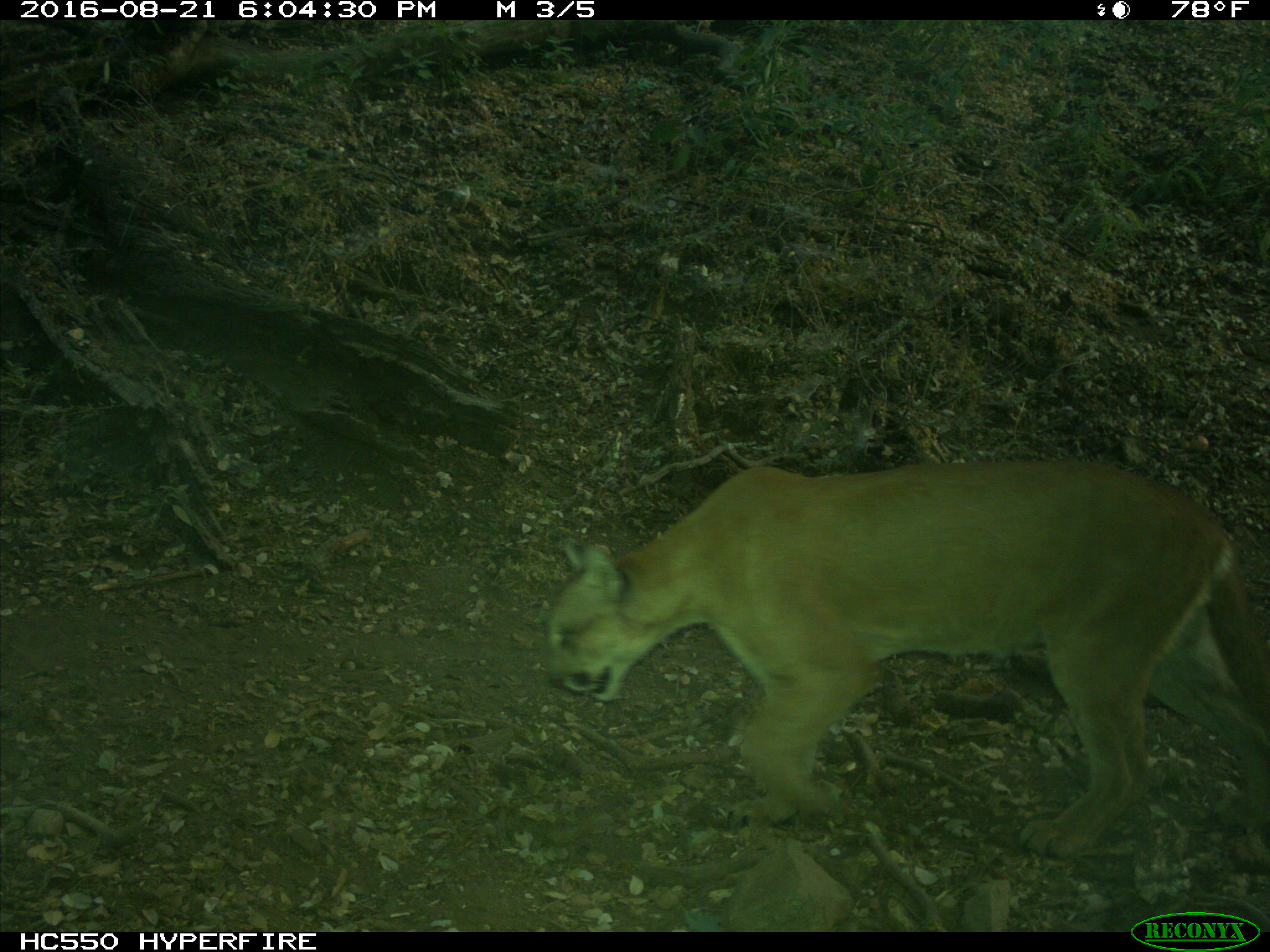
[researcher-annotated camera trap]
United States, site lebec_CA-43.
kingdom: Animalia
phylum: Chordata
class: Mammalia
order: Carnivora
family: Felidae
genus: Puma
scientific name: Puma concolor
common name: mountain lion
Puma concolor (mountain lion).